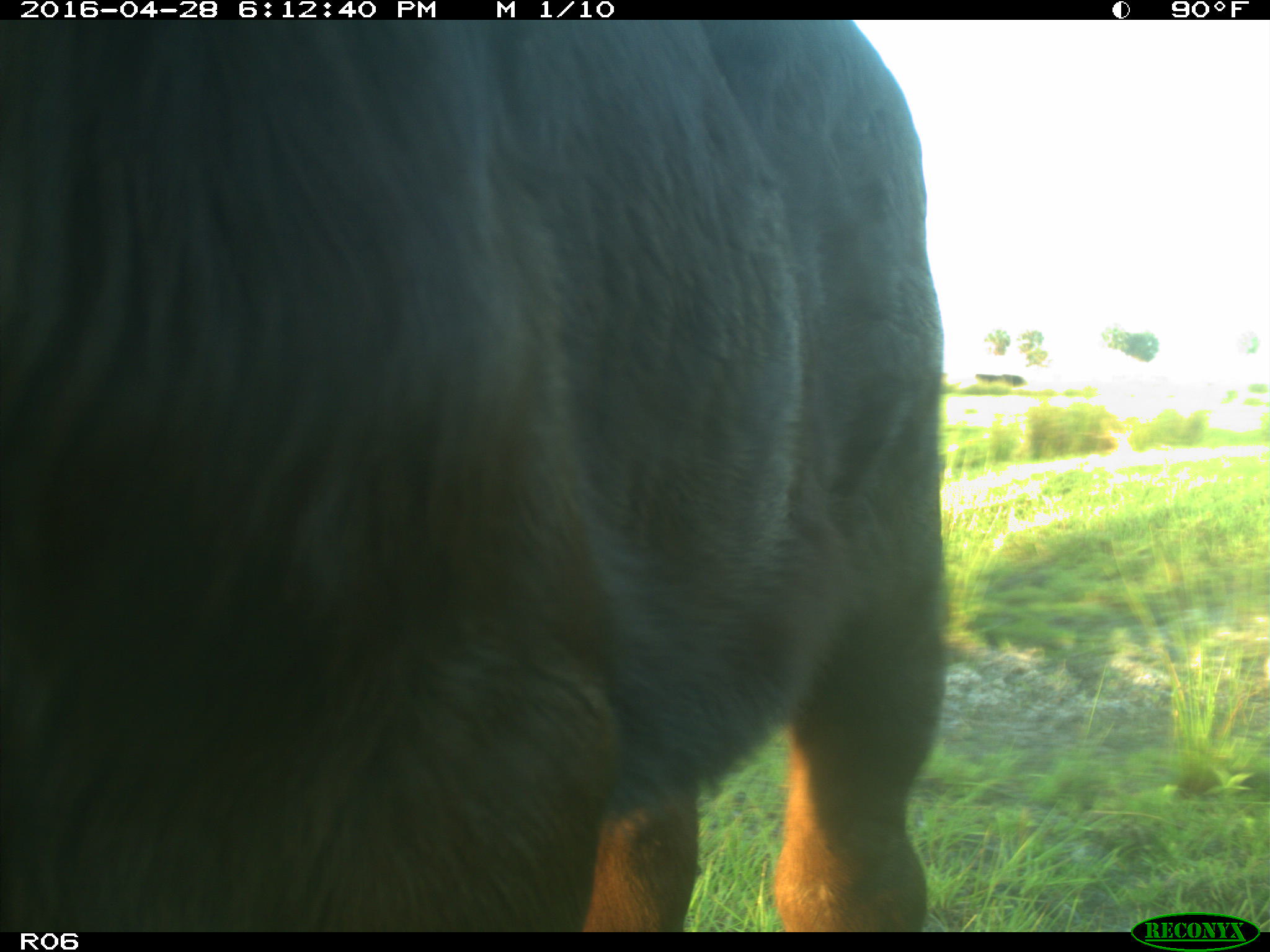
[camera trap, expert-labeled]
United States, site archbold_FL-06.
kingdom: Animalia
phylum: Chordata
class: Mammalia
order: Artiodactyla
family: Bovidae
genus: Bos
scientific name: Bos taurus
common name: domestic cow